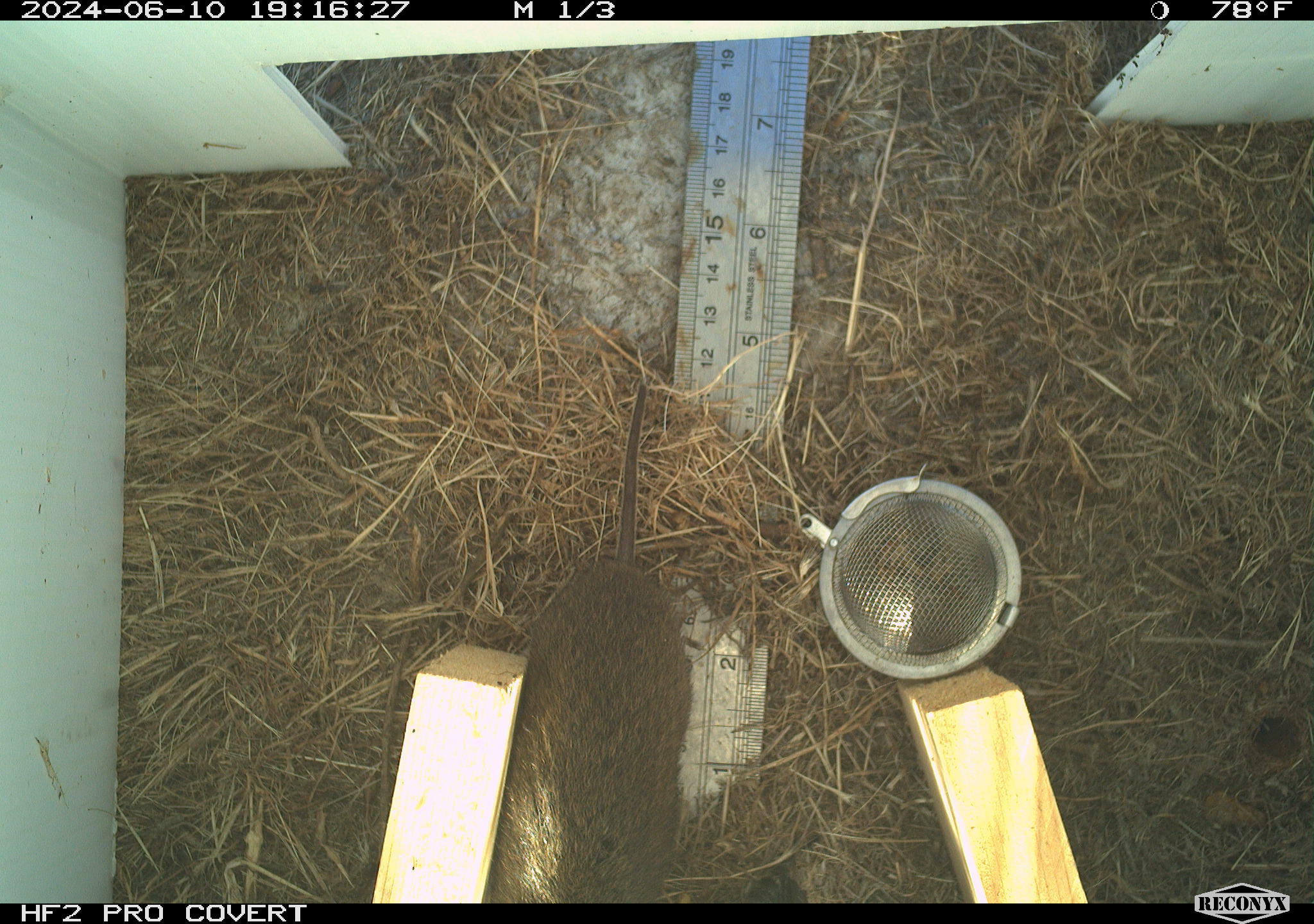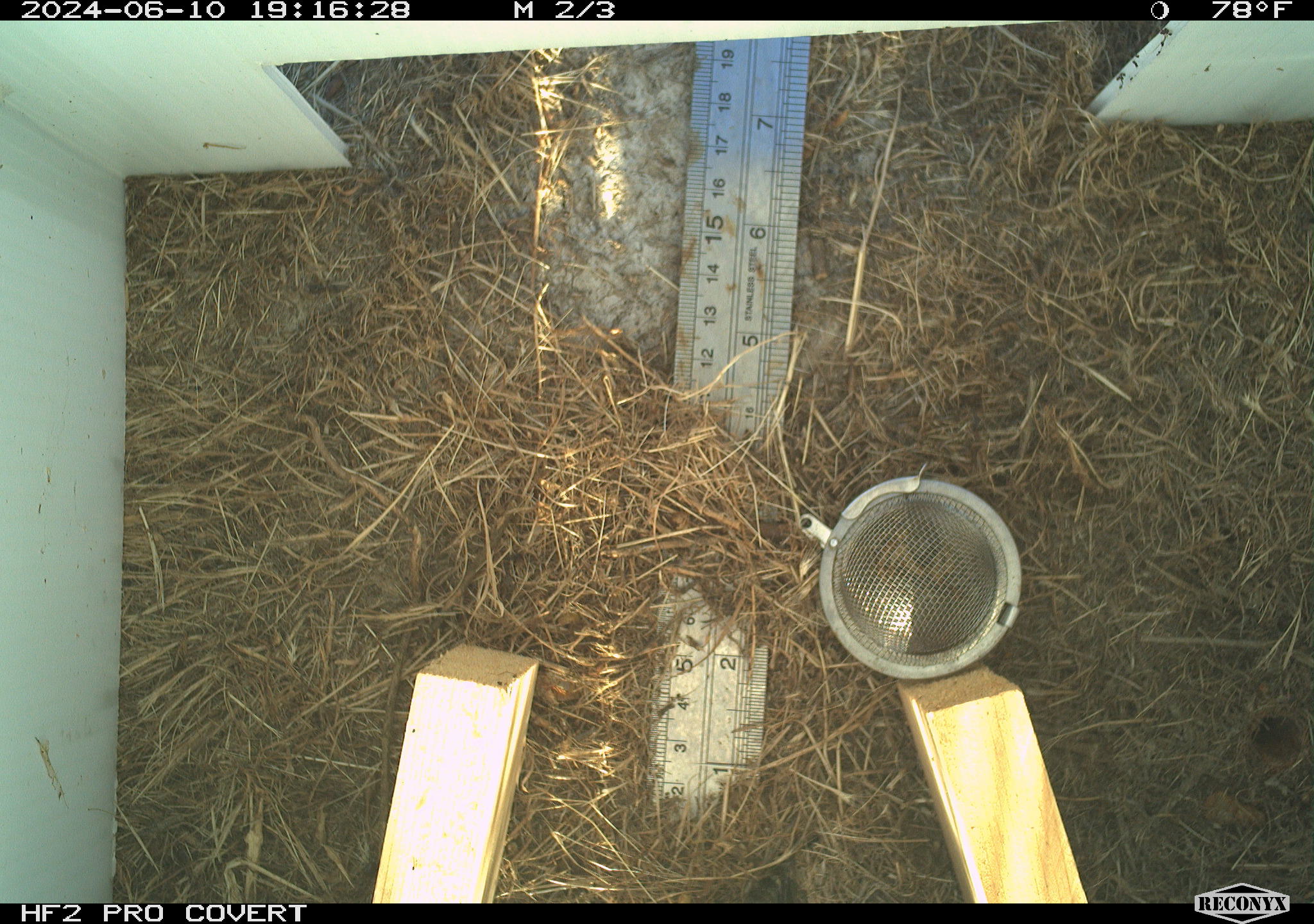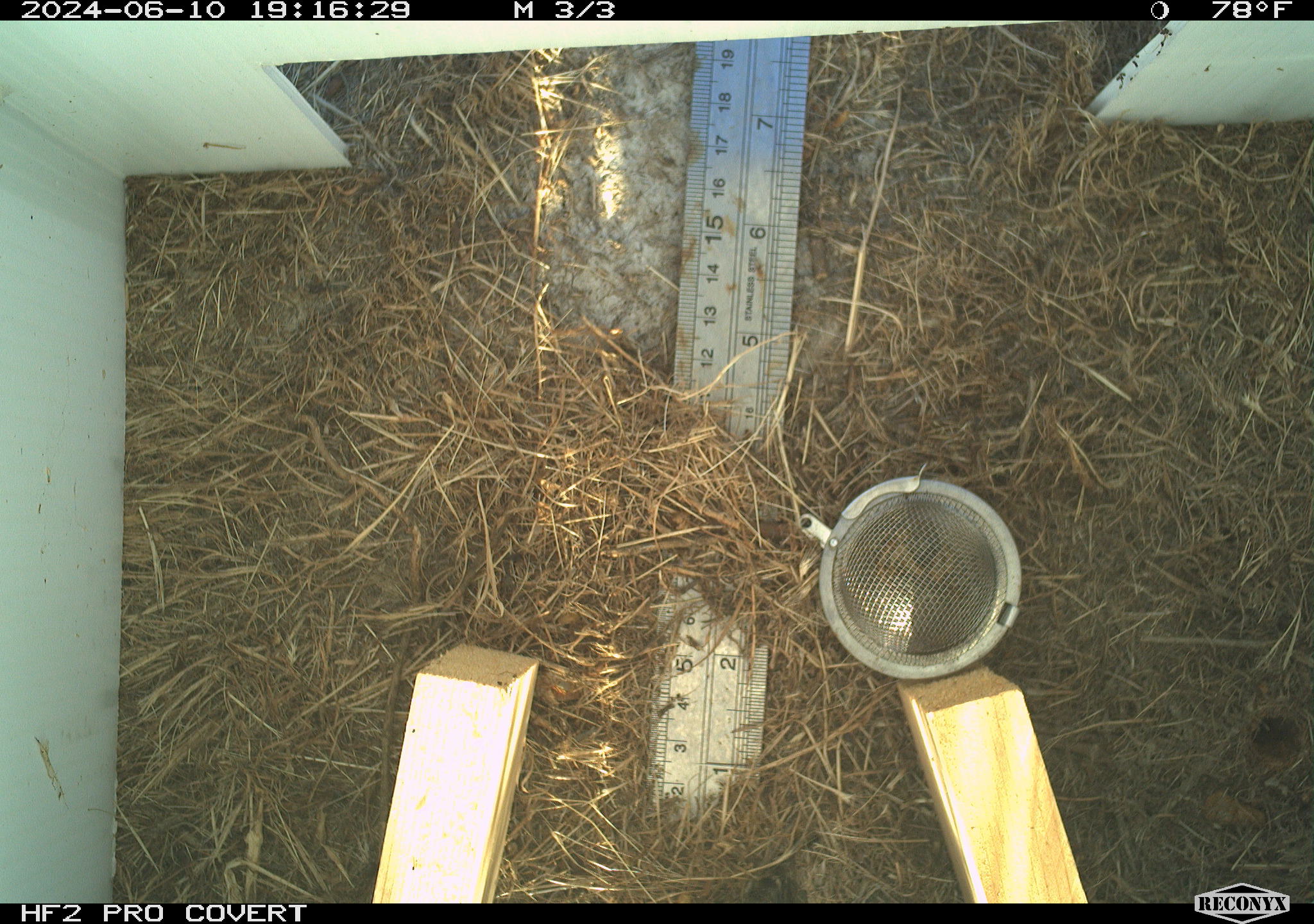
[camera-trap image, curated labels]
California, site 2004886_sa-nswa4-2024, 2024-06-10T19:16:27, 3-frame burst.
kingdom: Animalia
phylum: Chordata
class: Mammalia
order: Rodentia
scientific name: Rodentia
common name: rodent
Rodent (Rodentia).